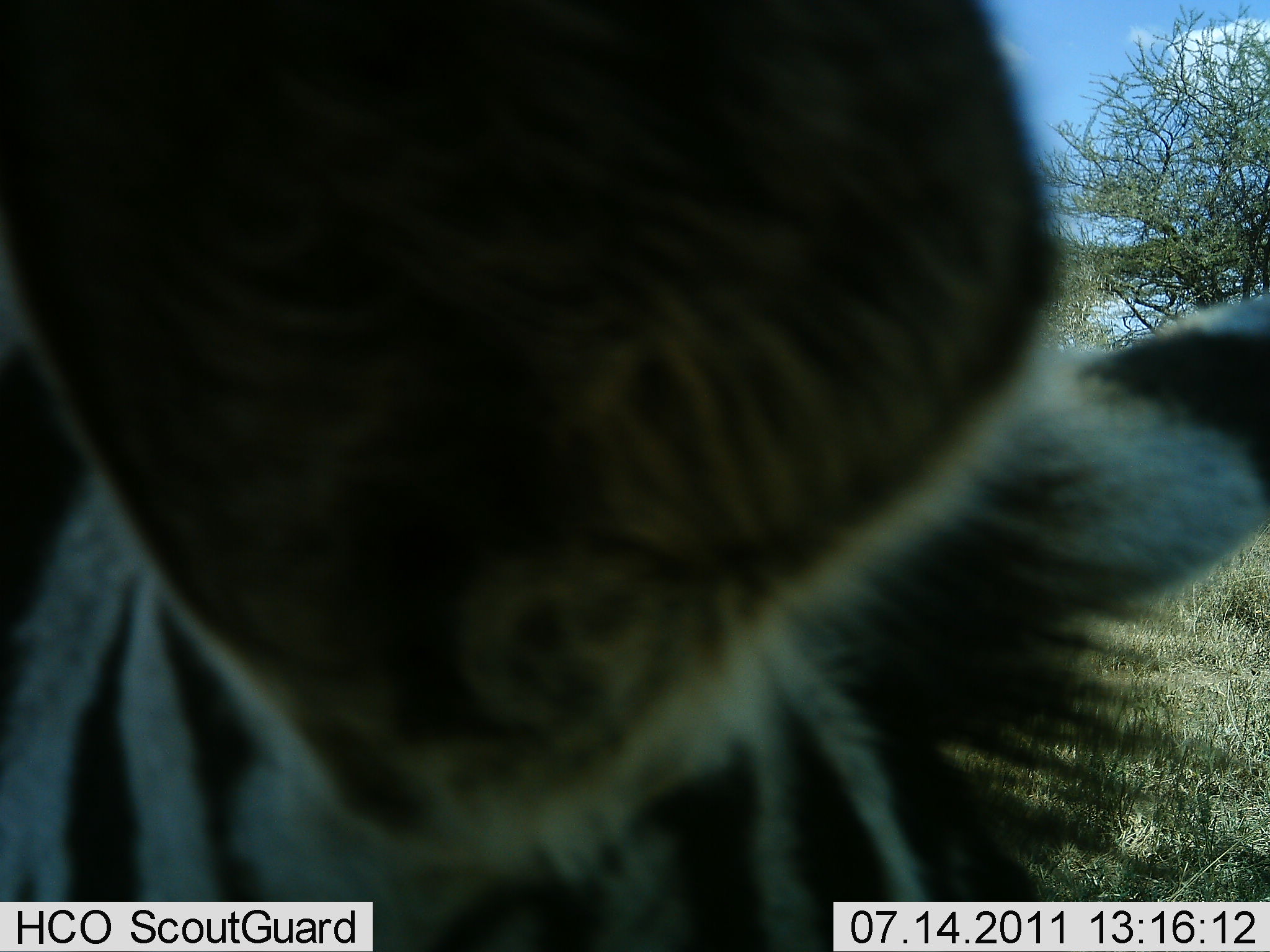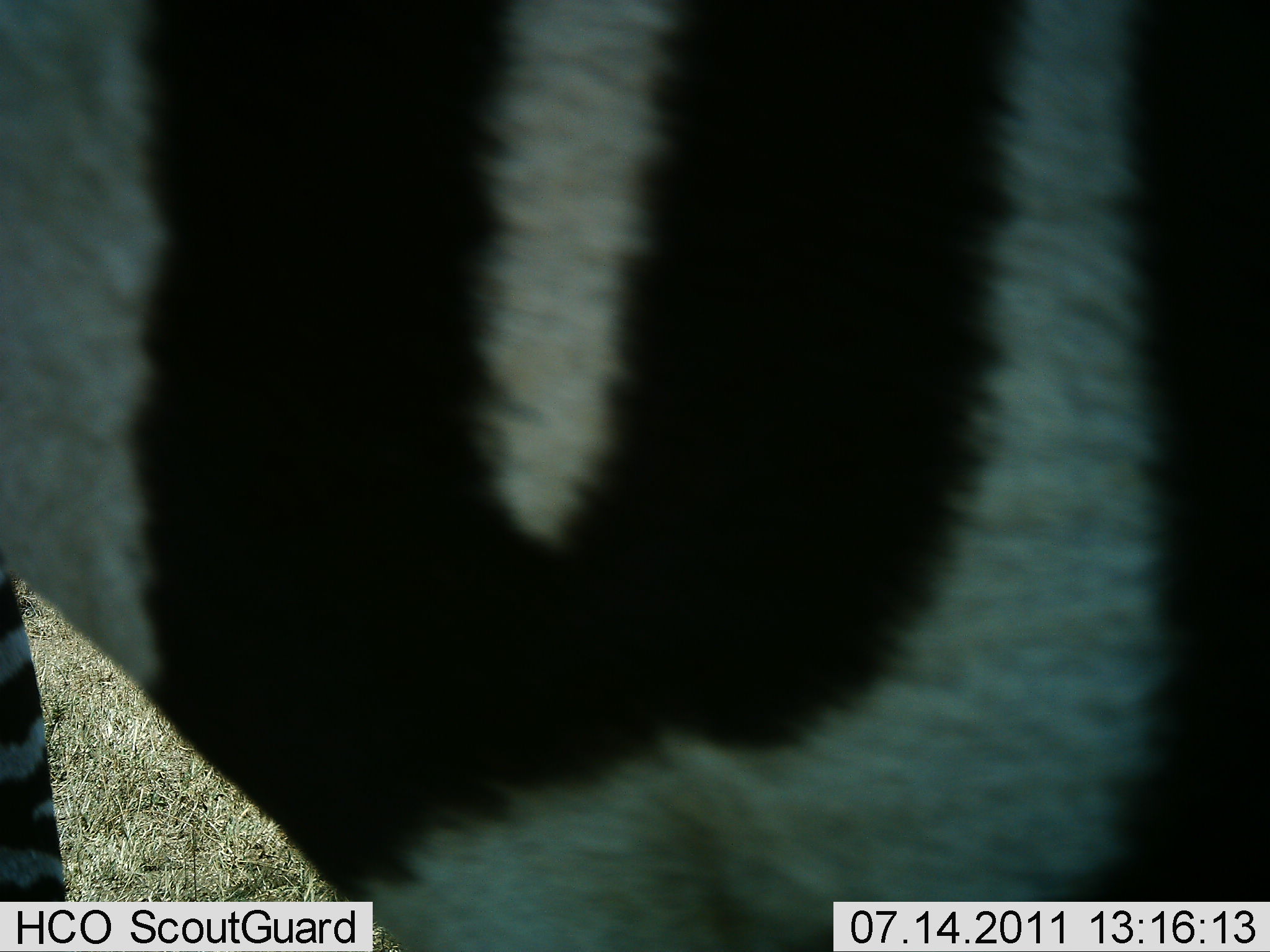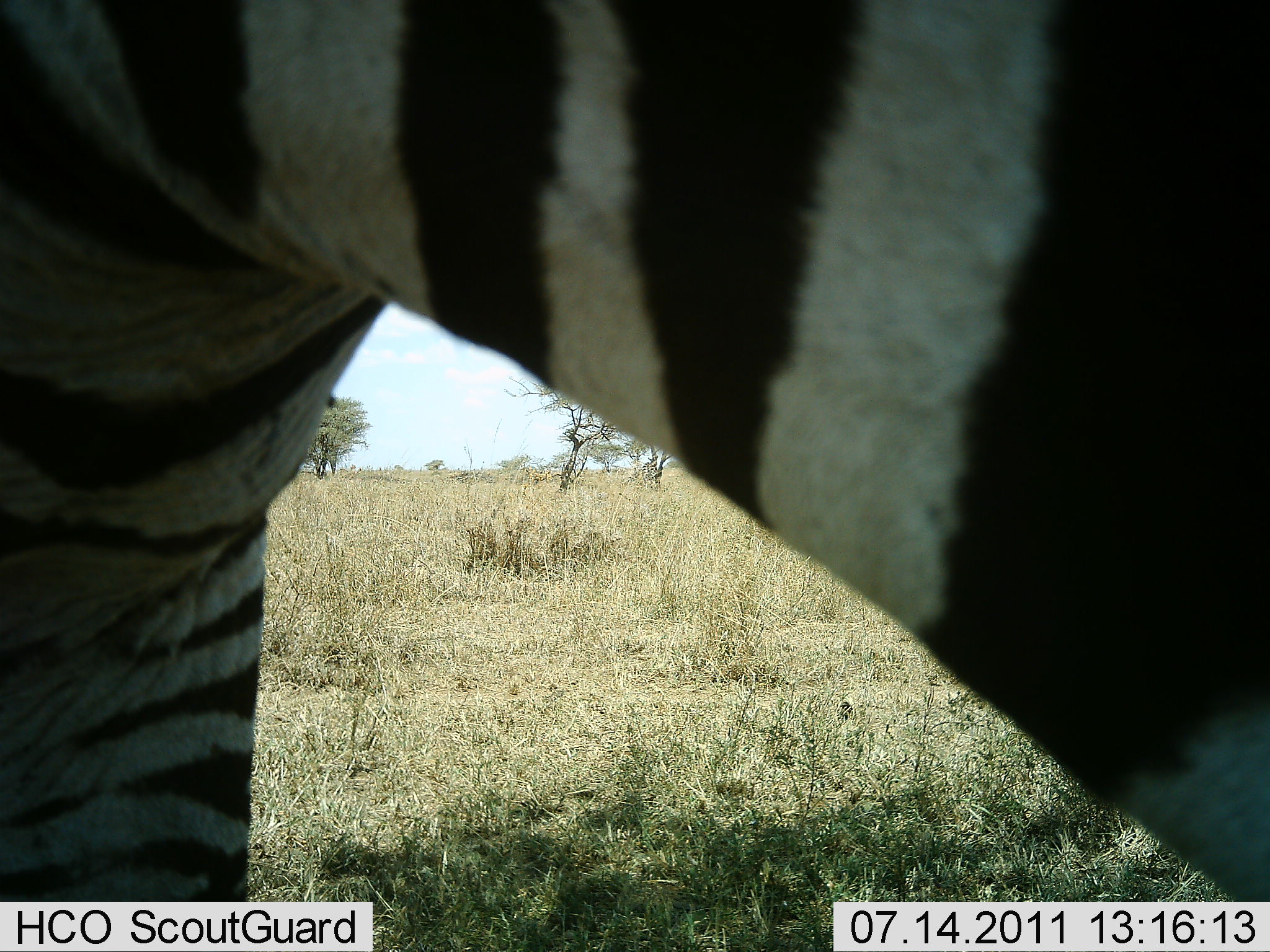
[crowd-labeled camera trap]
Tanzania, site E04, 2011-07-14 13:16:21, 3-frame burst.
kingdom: Animalia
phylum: Chordata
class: Mammalia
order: Perissodactyla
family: Equidae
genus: Equus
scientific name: Equus quagga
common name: plains zebra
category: zebra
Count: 1.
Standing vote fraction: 69%.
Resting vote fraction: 0%.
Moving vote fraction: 23%.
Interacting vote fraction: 0%.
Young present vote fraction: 0%.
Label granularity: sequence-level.